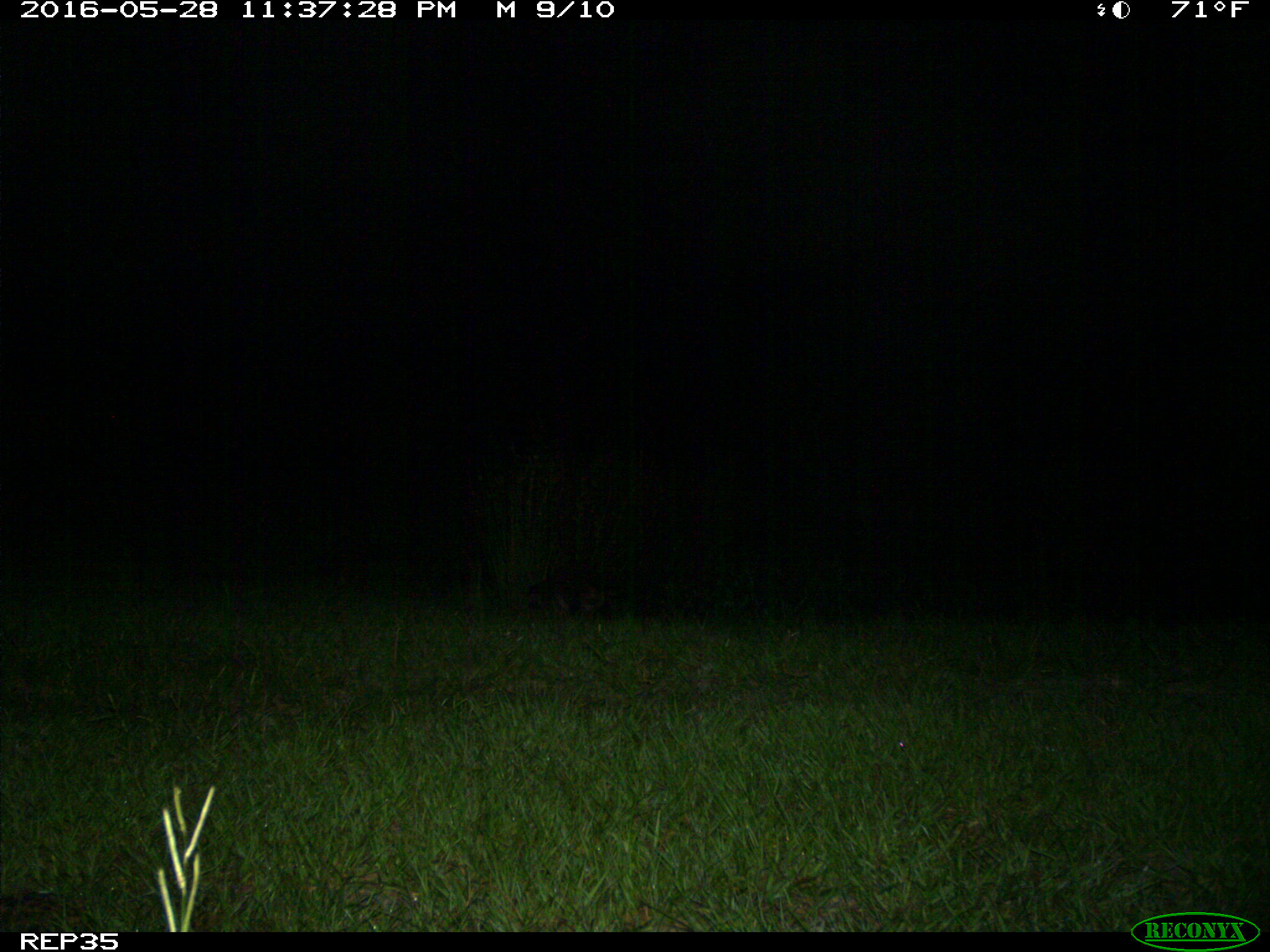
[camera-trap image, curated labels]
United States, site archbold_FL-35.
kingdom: Animalia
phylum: Chordata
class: Mammalia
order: Carnivora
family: Procyonidae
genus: Procyon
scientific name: Procyon lotor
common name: common raccoon